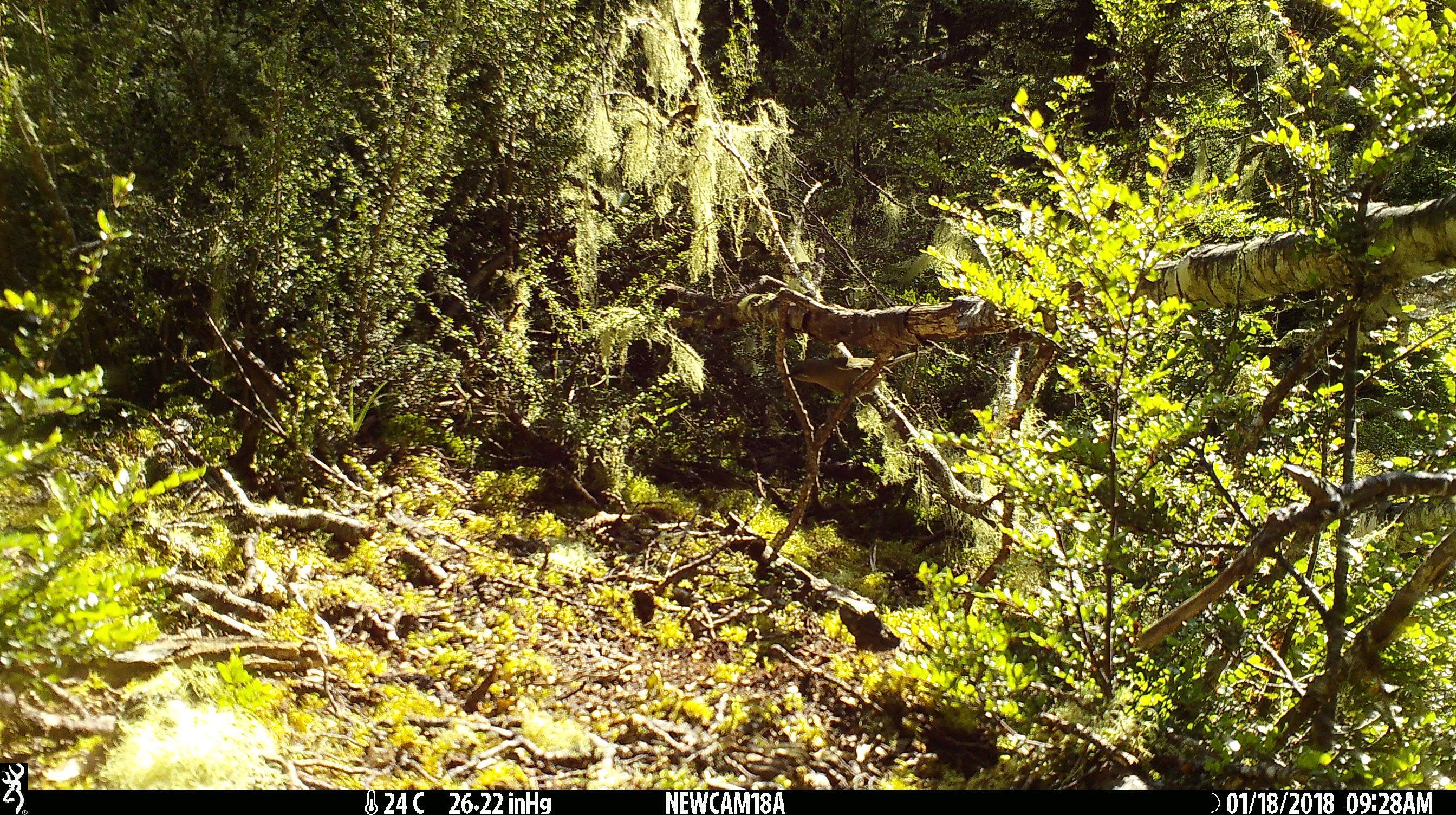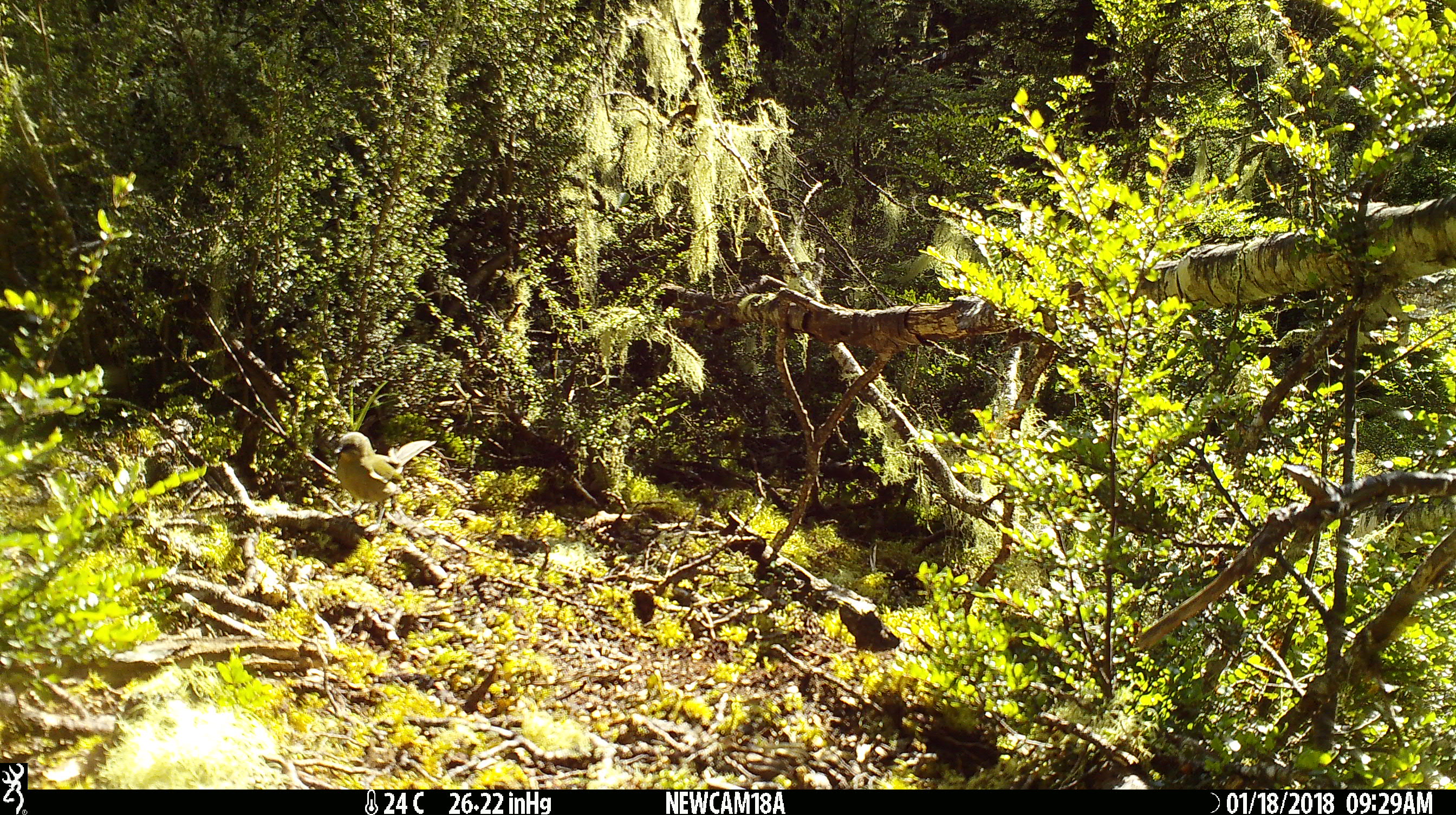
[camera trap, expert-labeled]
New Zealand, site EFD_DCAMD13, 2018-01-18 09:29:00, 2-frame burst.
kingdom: Animalia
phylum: Chordata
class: Aves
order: Passeriformes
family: Meliphagidae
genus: Anthornis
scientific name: Anthornis melanura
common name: new zealand bellbird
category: bellbird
Bellbird (new zealand bellbird) (Anthornis melanura).